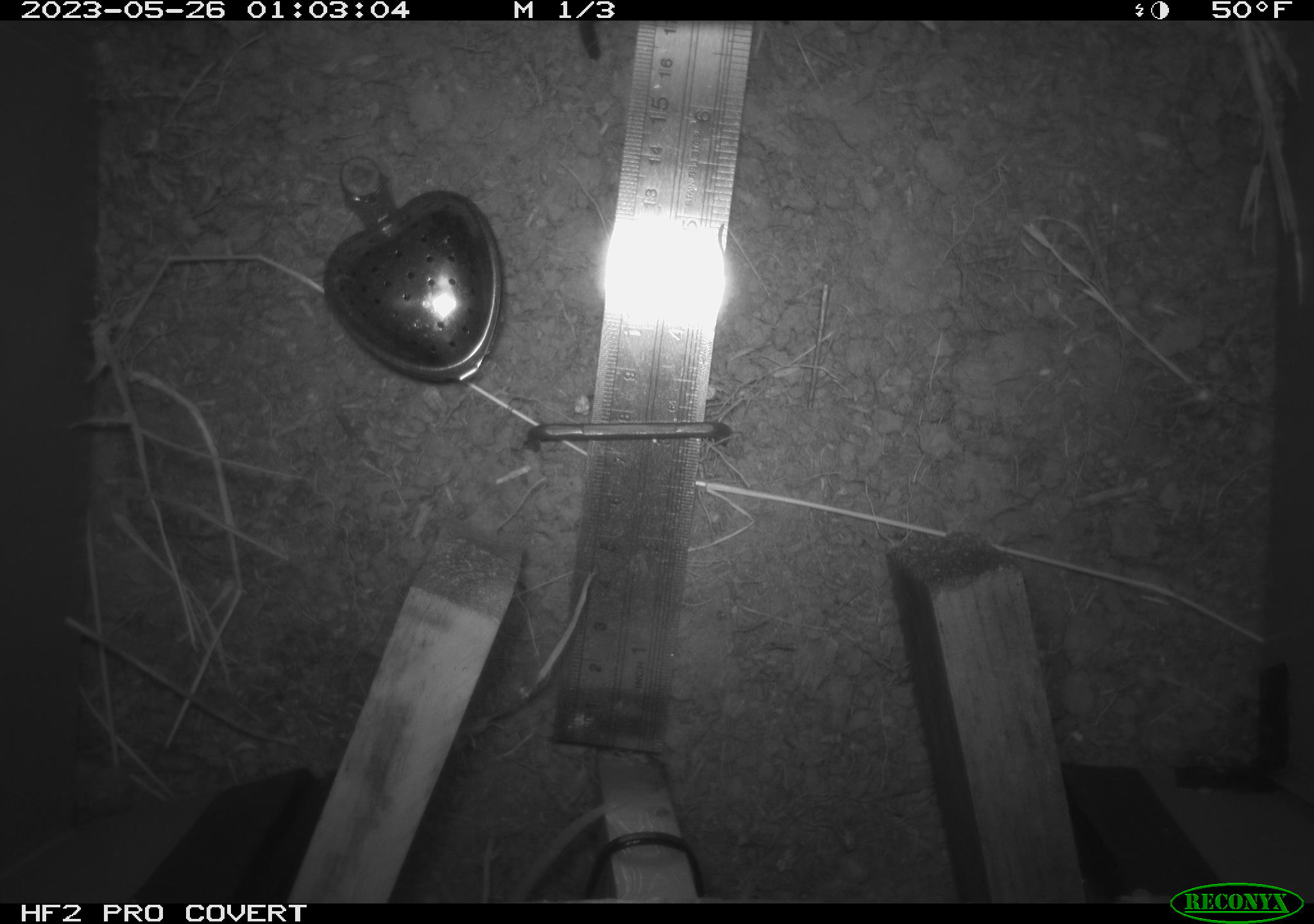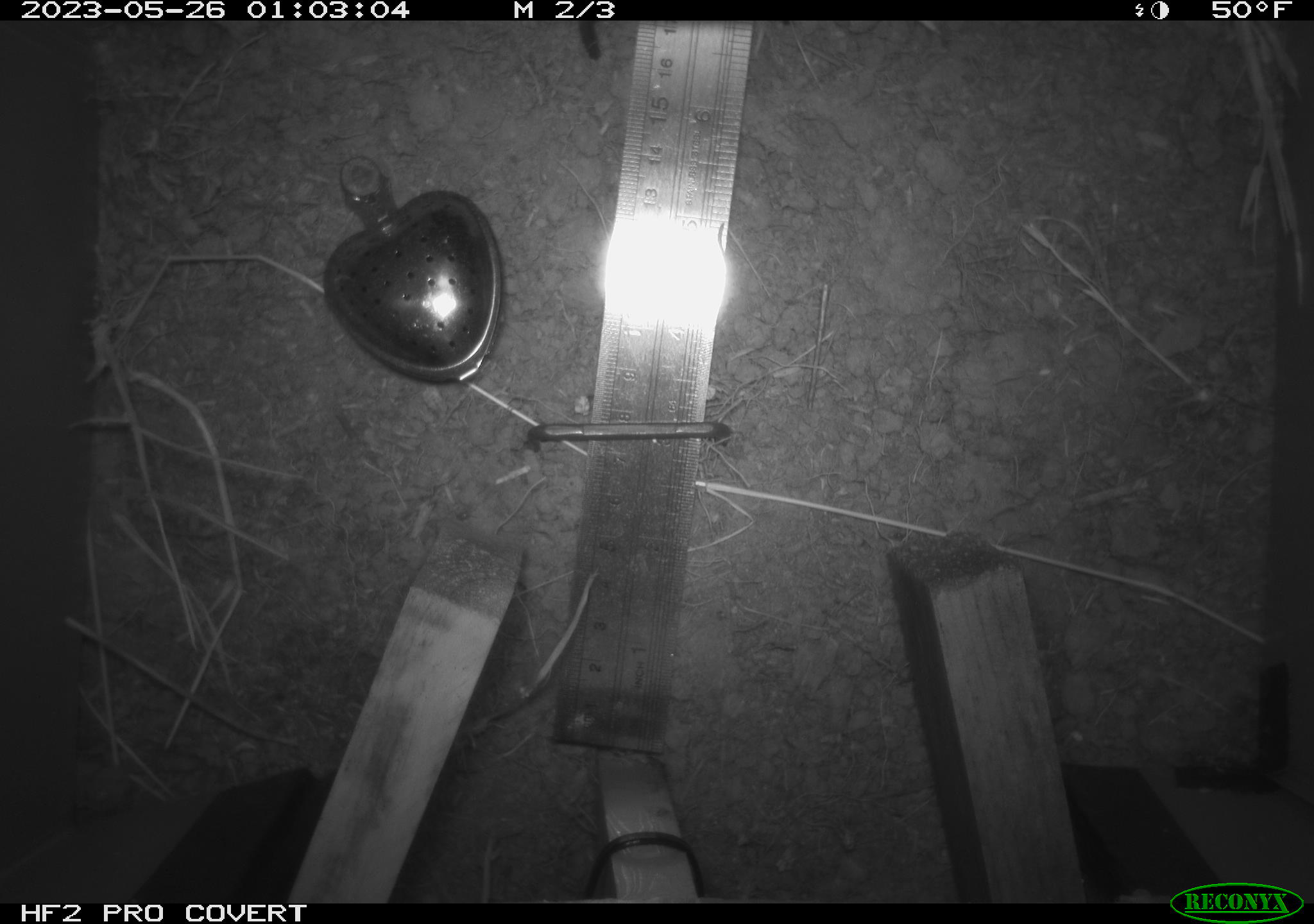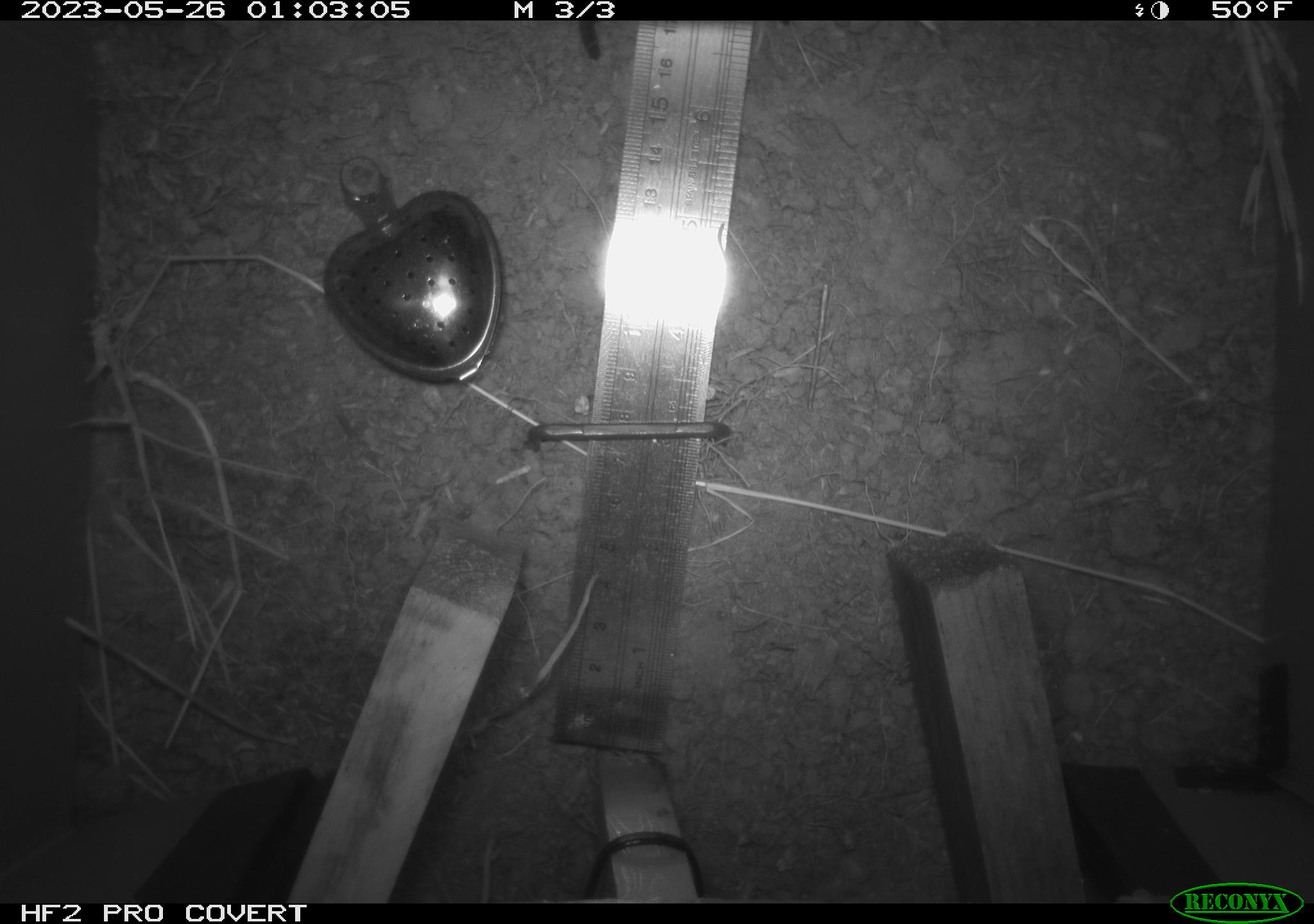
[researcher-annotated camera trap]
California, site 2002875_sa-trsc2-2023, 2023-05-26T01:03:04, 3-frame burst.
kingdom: Animalia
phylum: Chordata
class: Mammalia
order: Rodentia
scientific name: Rodentia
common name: mouse species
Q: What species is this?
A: Mouse species (Rodentia).